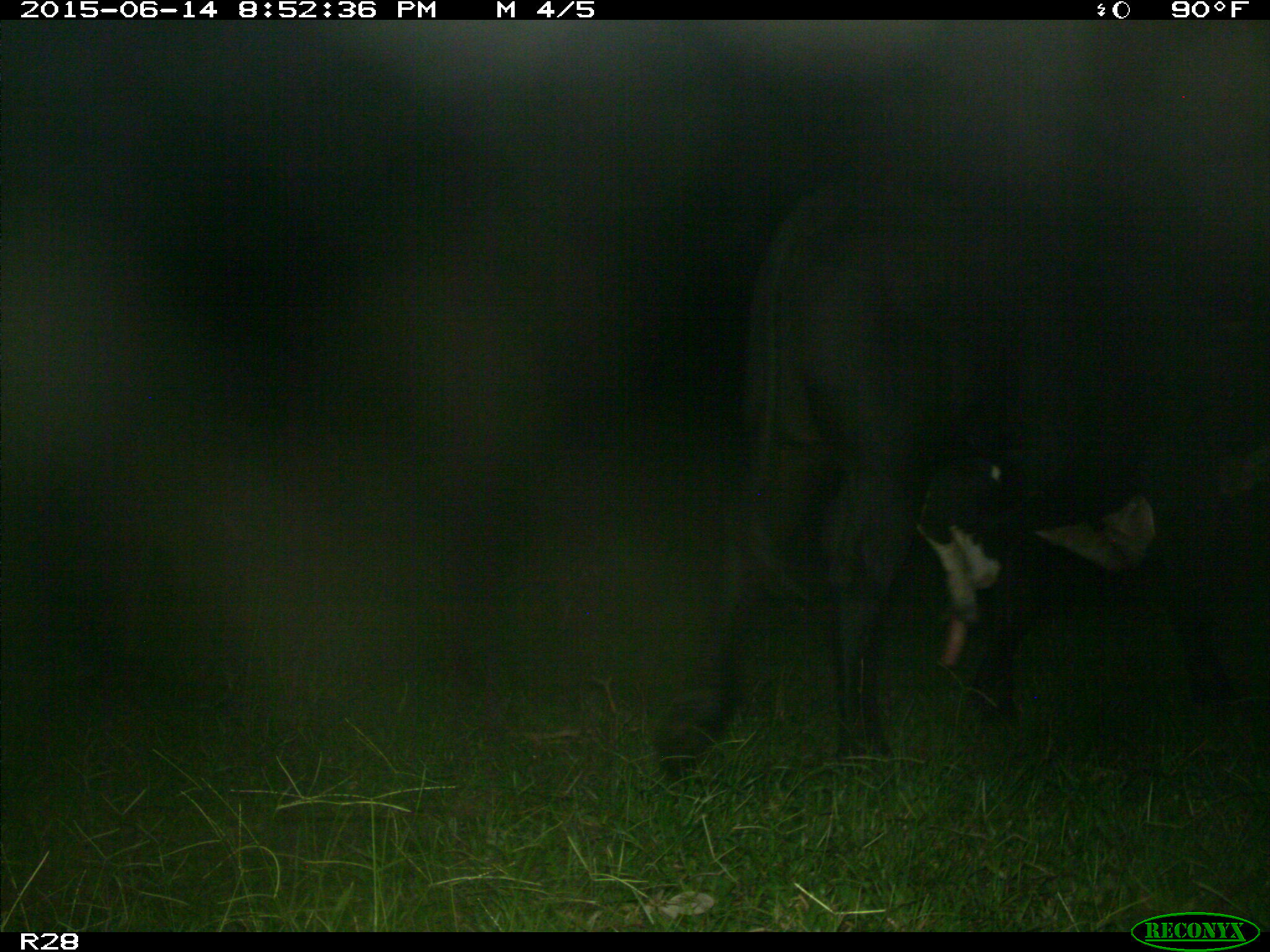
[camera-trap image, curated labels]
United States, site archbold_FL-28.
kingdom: Animalia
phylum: Chordata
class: Mammalia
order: Artiodactyla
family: Bovidae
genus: Bos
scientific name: Bos taurus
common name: domestic cow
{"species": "Bos taurus (domestic cow)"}